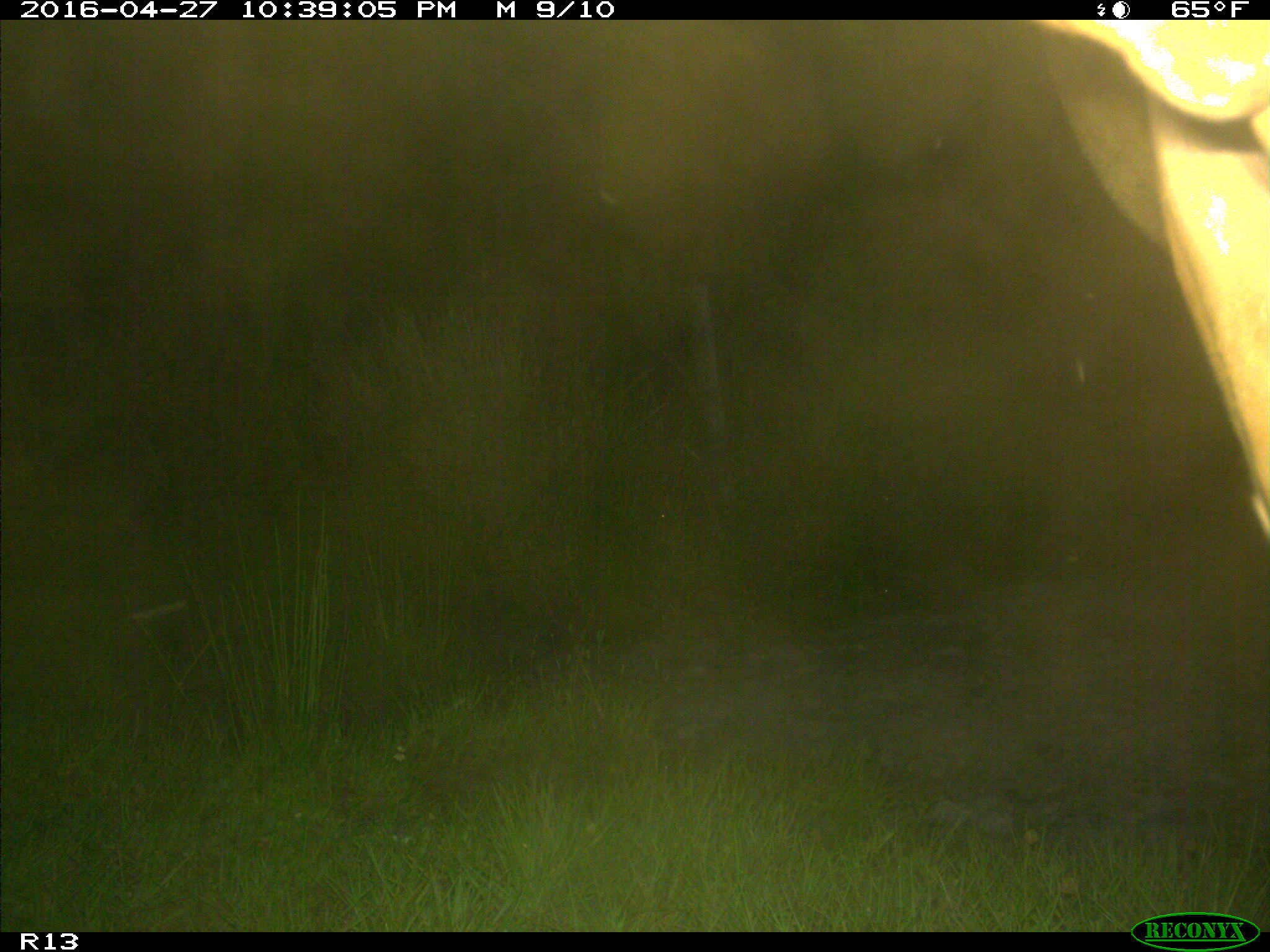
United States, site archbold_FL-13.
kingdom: Animalia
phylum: Chordata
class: Mammalia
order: Artiodactyla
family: Bovidae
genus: Bos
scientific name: Bos taurus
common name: domestic cow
Bos taurus (domestic cow).